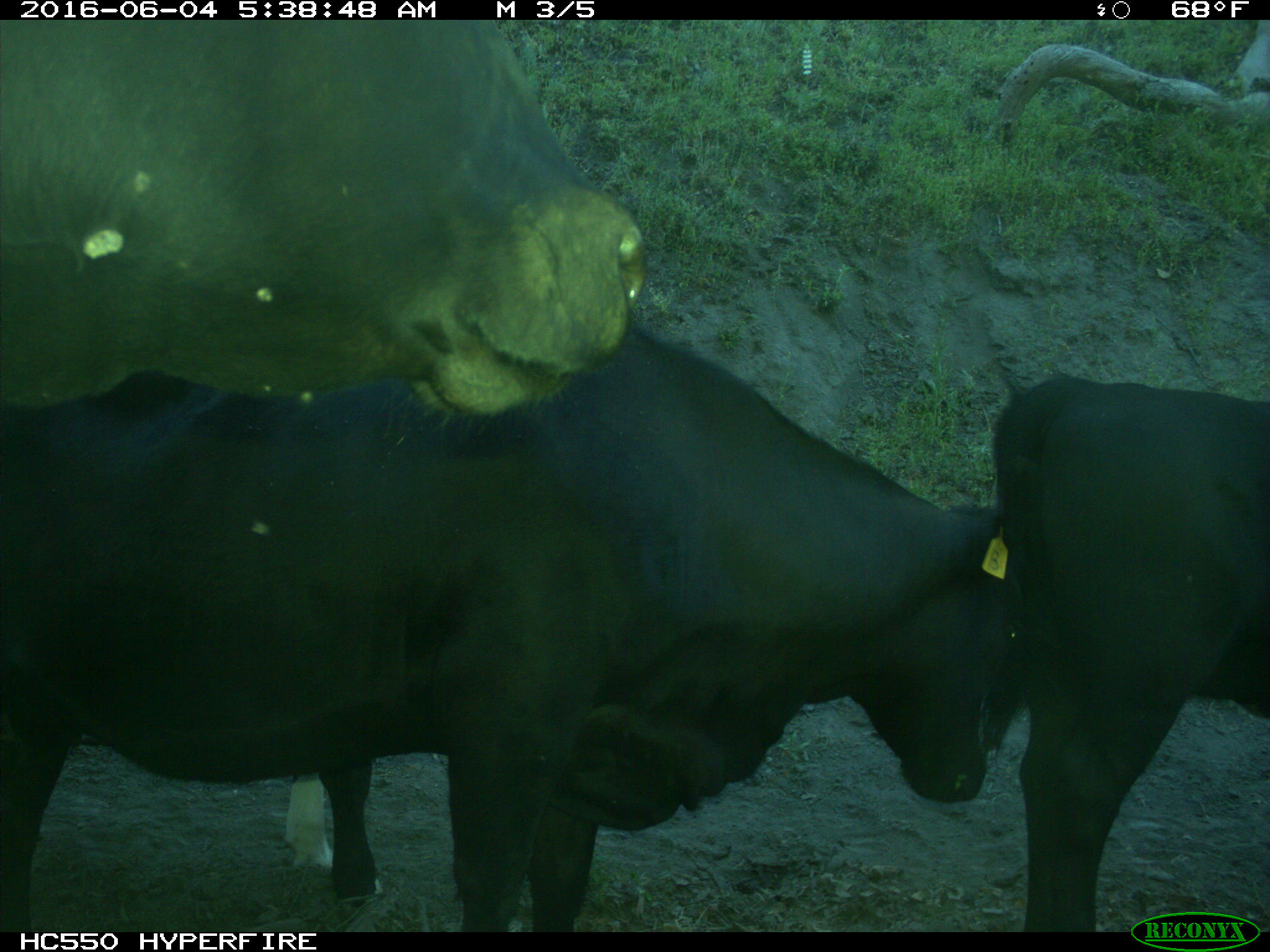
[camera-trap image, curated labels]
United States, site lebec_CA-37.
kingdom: Animalia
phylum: Chordata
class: Mammalia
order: Artiodactyla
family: Bovidae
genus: Bos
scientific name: Bos taurus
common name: domestic cow